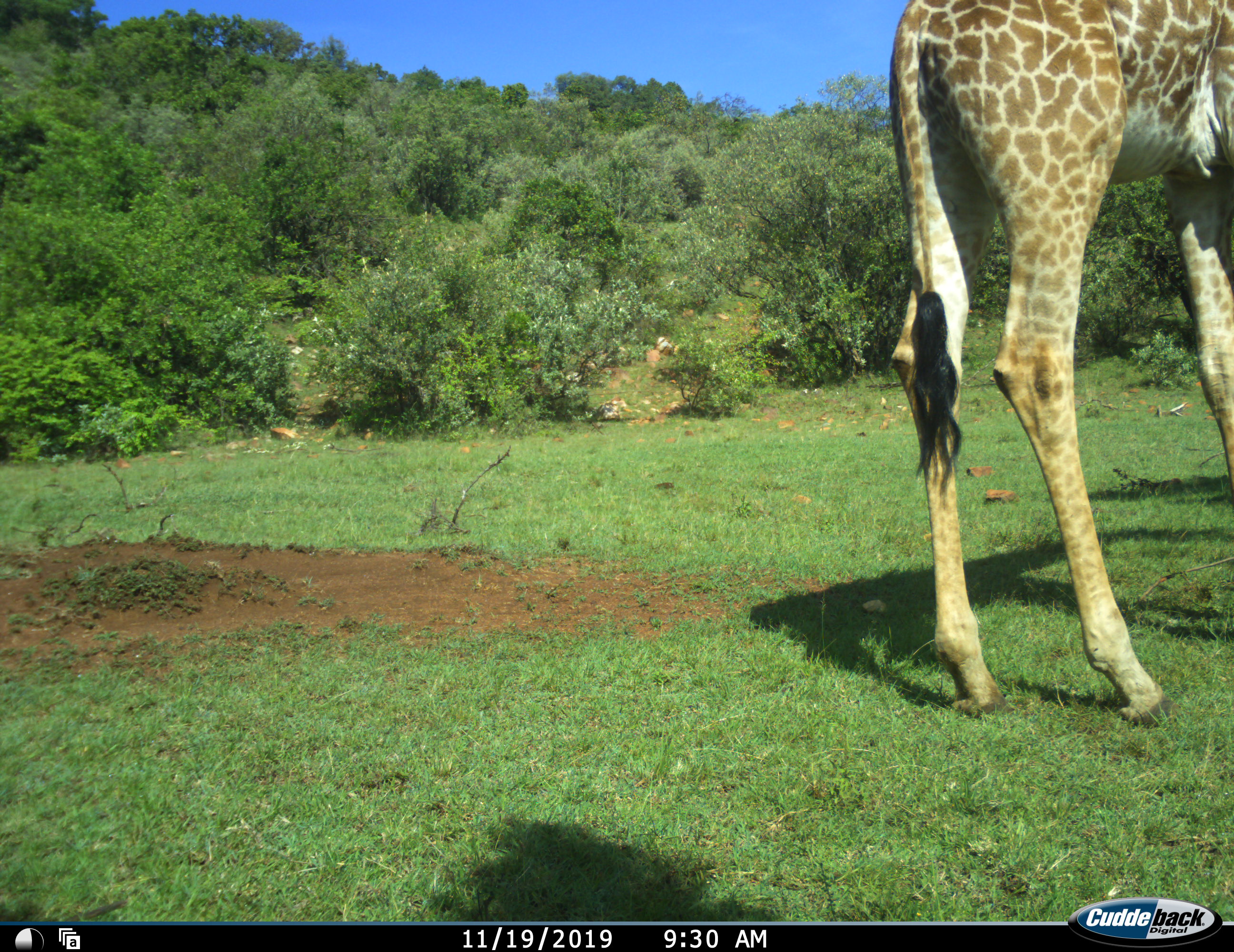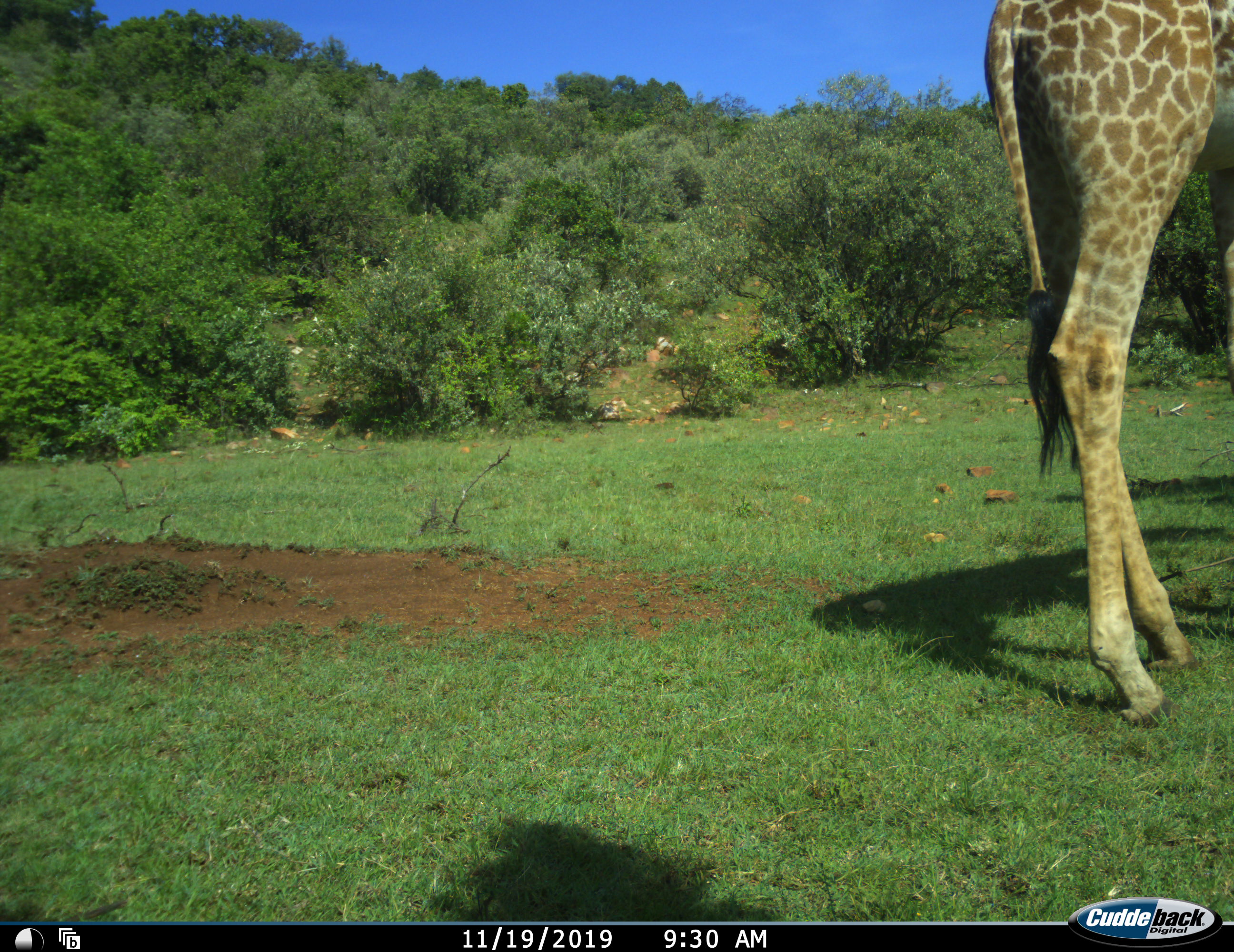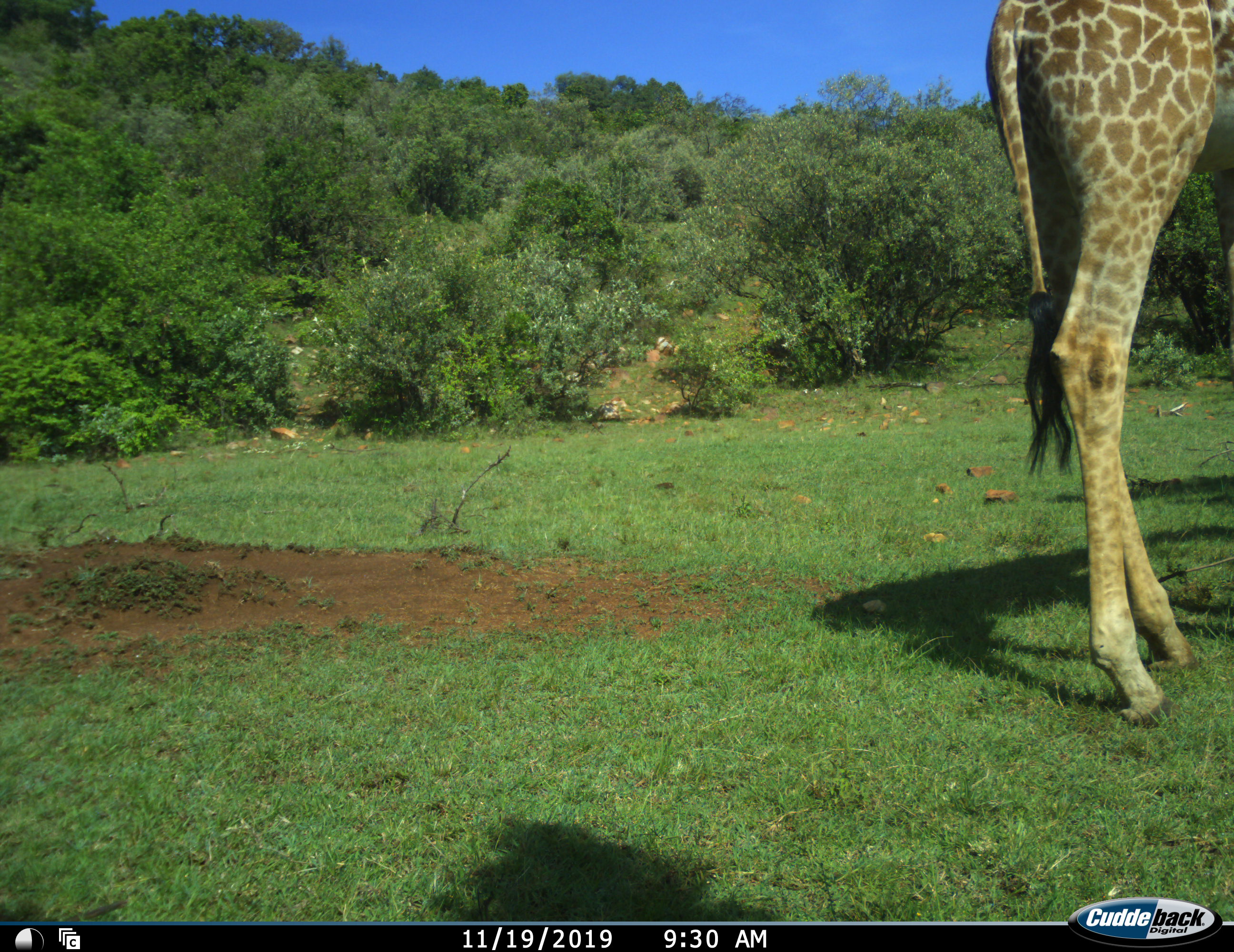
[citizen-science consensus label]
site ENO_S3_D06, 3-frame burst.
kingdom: Animalia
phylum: Chordata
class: Mammalia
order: Artiodactyla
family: Giraffidae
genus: Giraffa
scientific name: Giraffa camelopardalis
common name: giraffe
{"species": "giraffe (Giraffa camelopardalis)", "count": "1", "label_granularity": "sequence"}